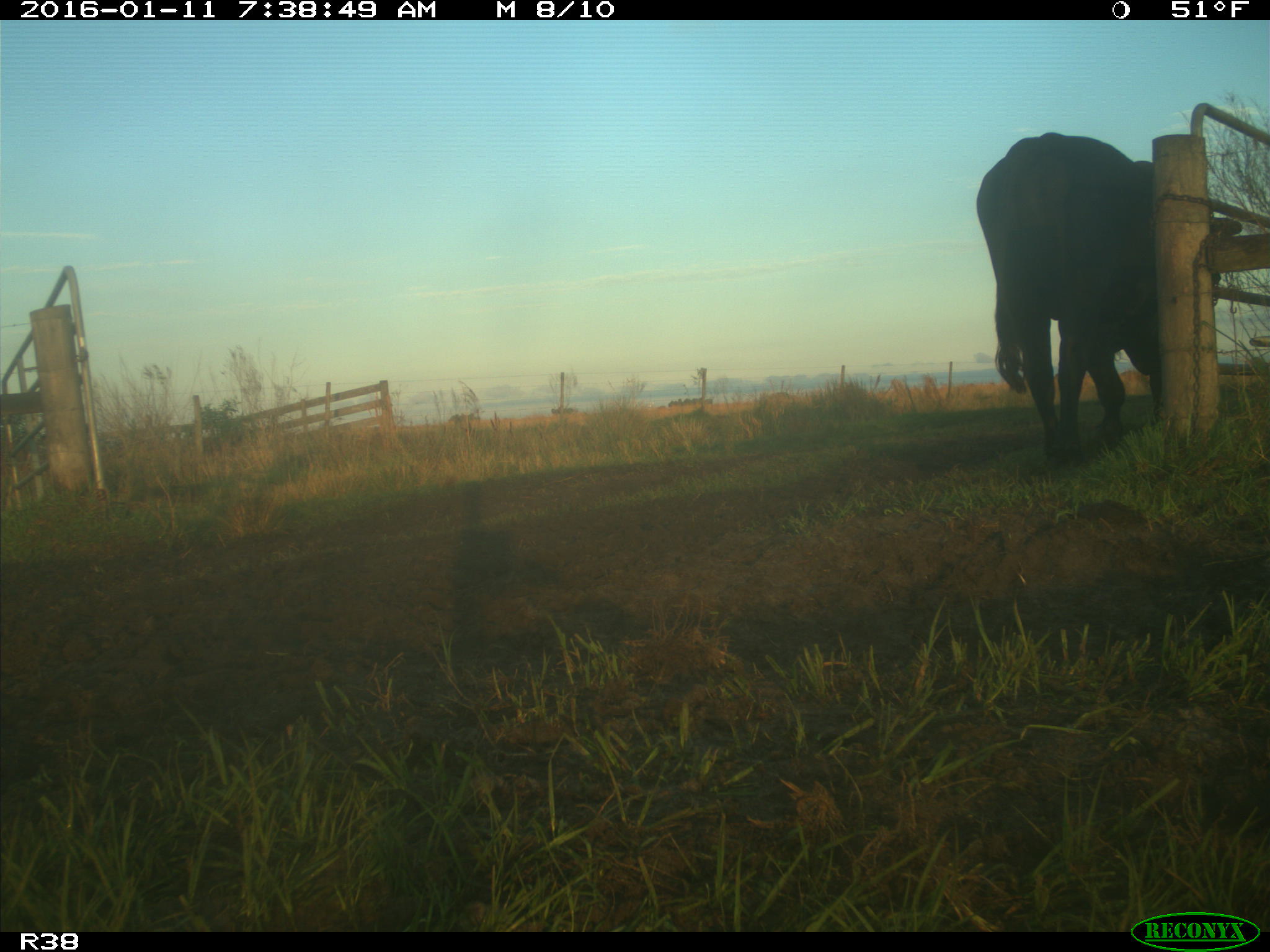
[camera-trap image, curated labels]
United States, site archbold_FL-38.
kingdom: Animalia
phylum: Chordata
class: Mammalia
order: Artiodactyla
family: Bovidae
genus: Bos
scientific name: Bos taurus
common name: domestic cow